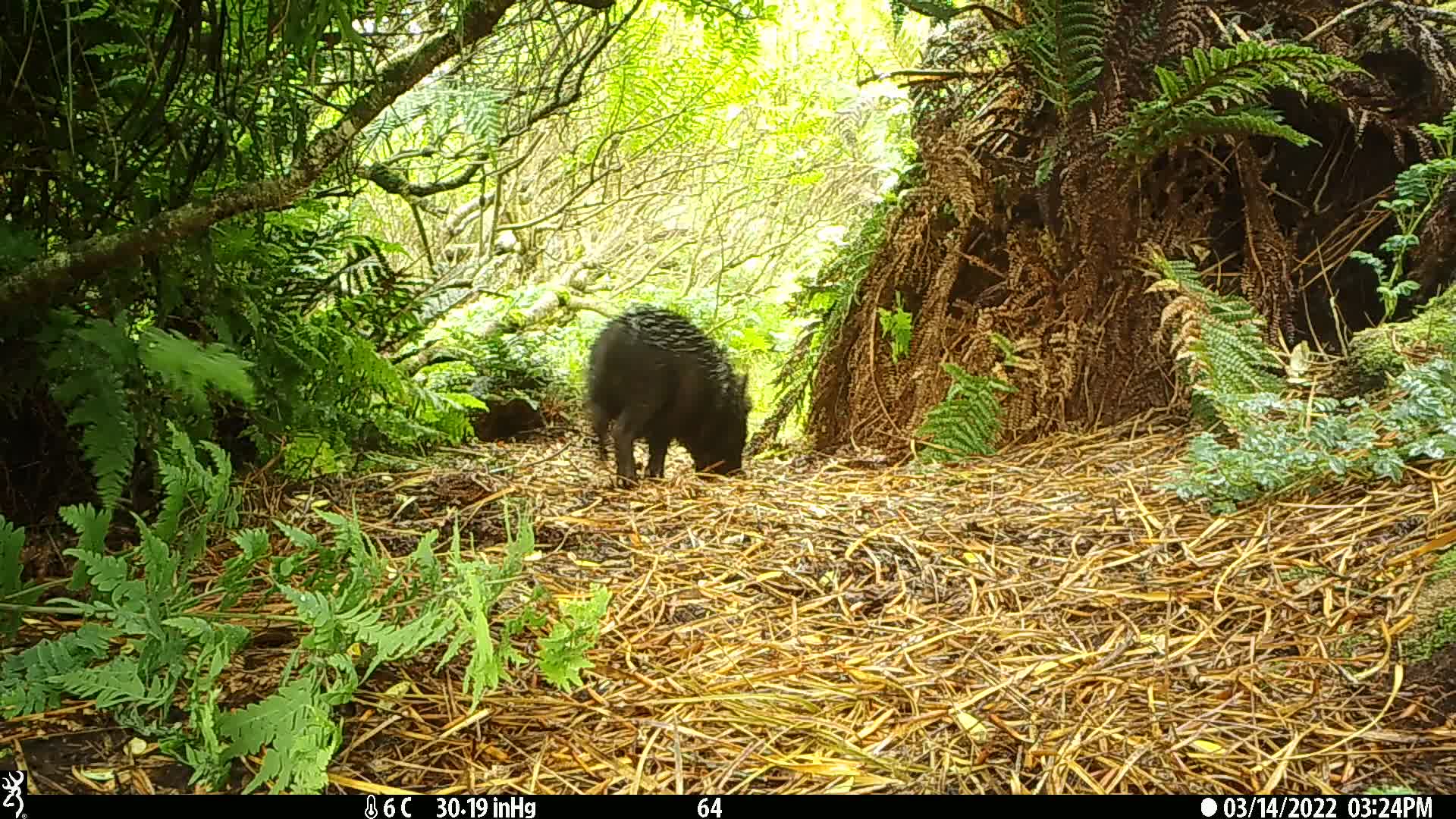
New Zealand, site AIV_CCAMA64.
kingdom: Animalia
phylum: Chordata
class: Mammalia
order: Artiodactyla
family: Suidae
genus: Sus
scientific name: Sus scrofa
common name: pig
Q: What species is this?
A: Pig (Sus scrofa).